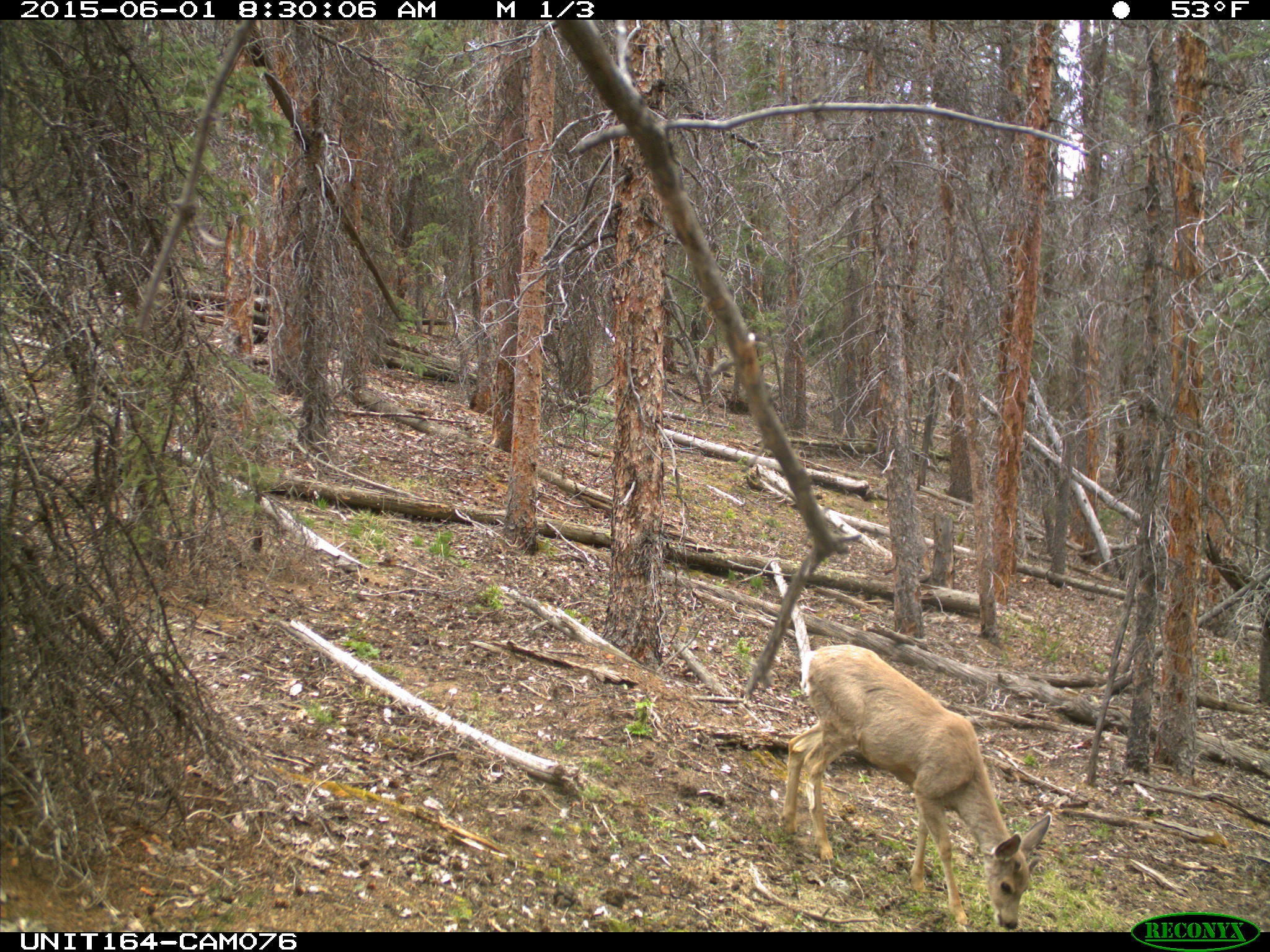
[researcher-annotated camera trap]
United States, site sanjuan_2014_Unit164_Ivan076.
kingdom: Animalia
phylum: Chordata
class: Mammalia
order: Artiodactyla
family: Cervidae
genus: Odocoileus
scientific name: Odocoileus hemionus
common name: mule deer